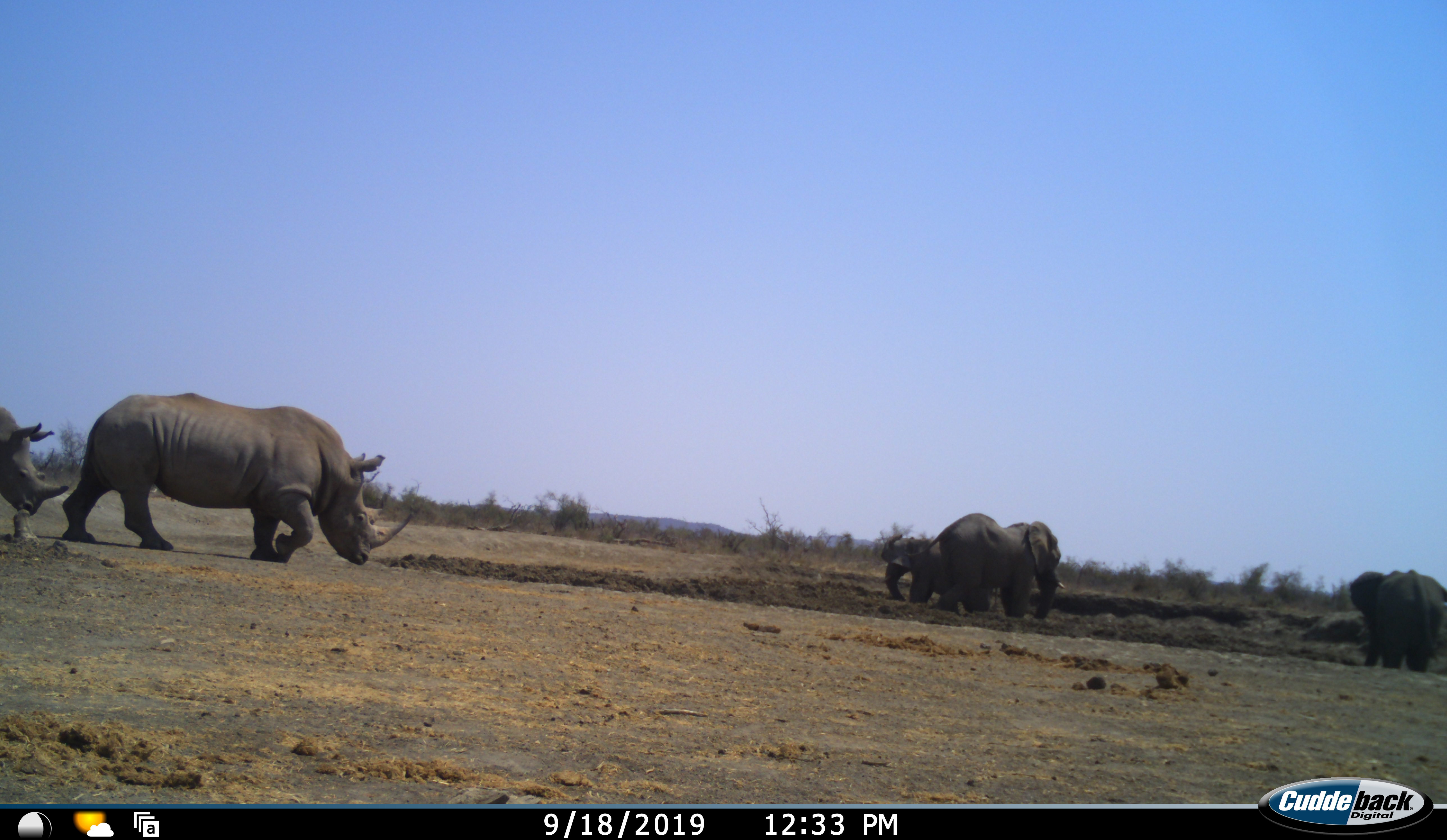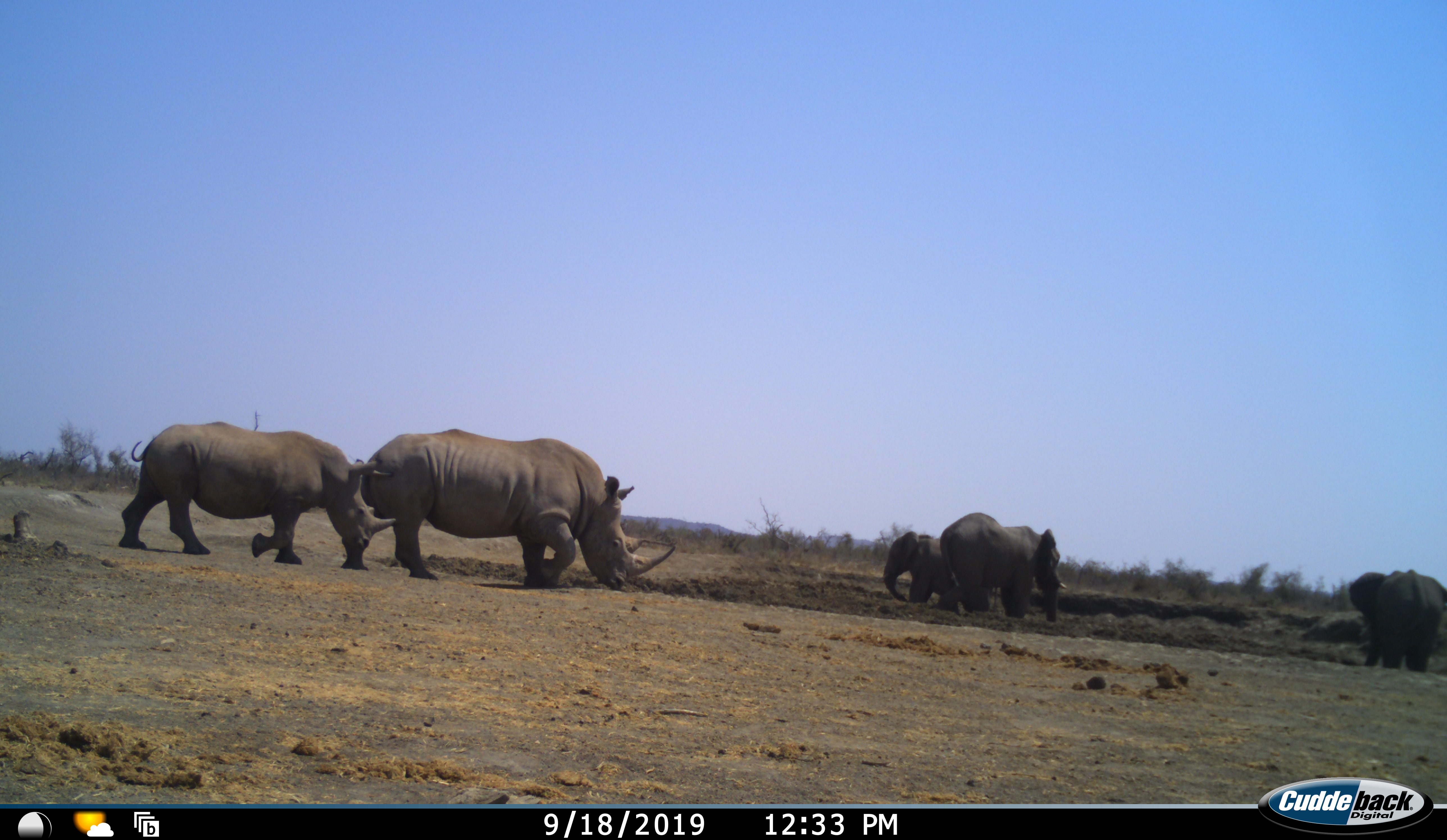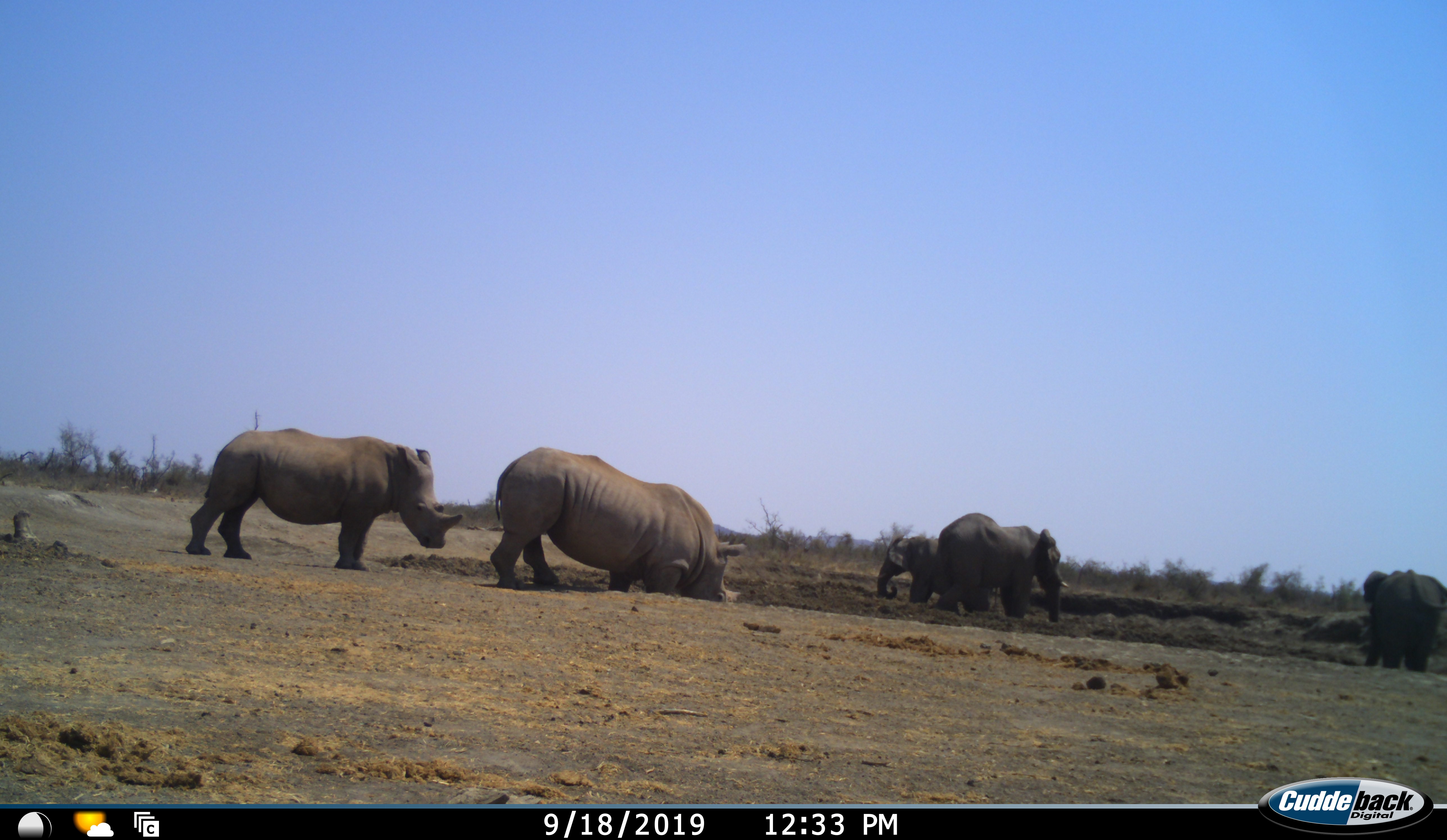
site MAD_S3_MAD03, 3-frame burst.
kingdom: Animalia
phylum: Chordata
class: Mammalia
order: Proboscidea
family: Elephantidae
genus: Loxodonta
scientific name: Loxodonta africana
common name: african bush elephant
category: elephant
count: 3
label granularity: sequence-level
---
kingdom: Animalia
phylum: Chordata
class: Mammalia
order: Perissodactyla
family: Rhinocerotidae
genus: Ceratotherium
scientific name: Ceratotherium simum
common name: white rhinoceros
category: rhinoceroswhite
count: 2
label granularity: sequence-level